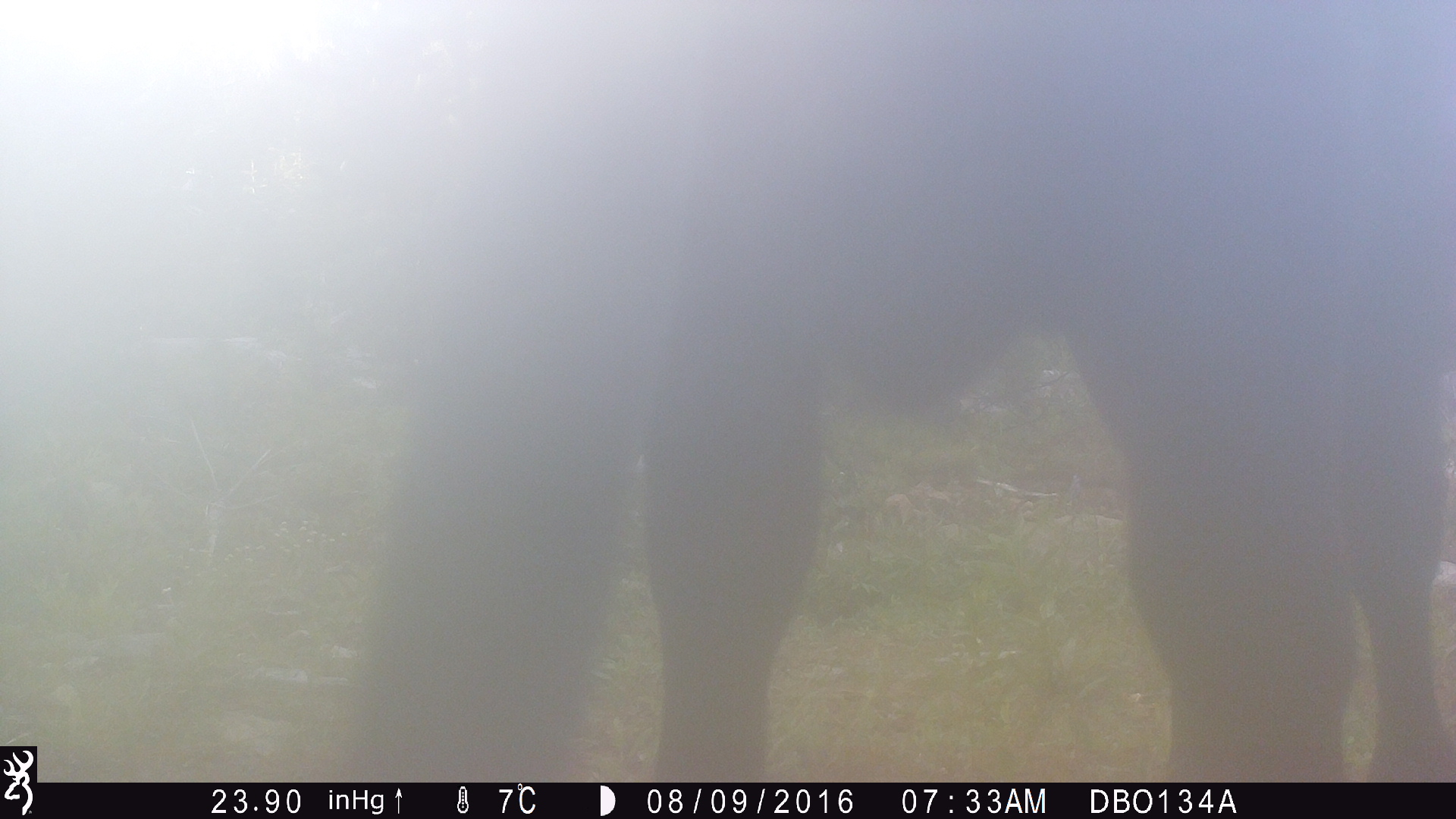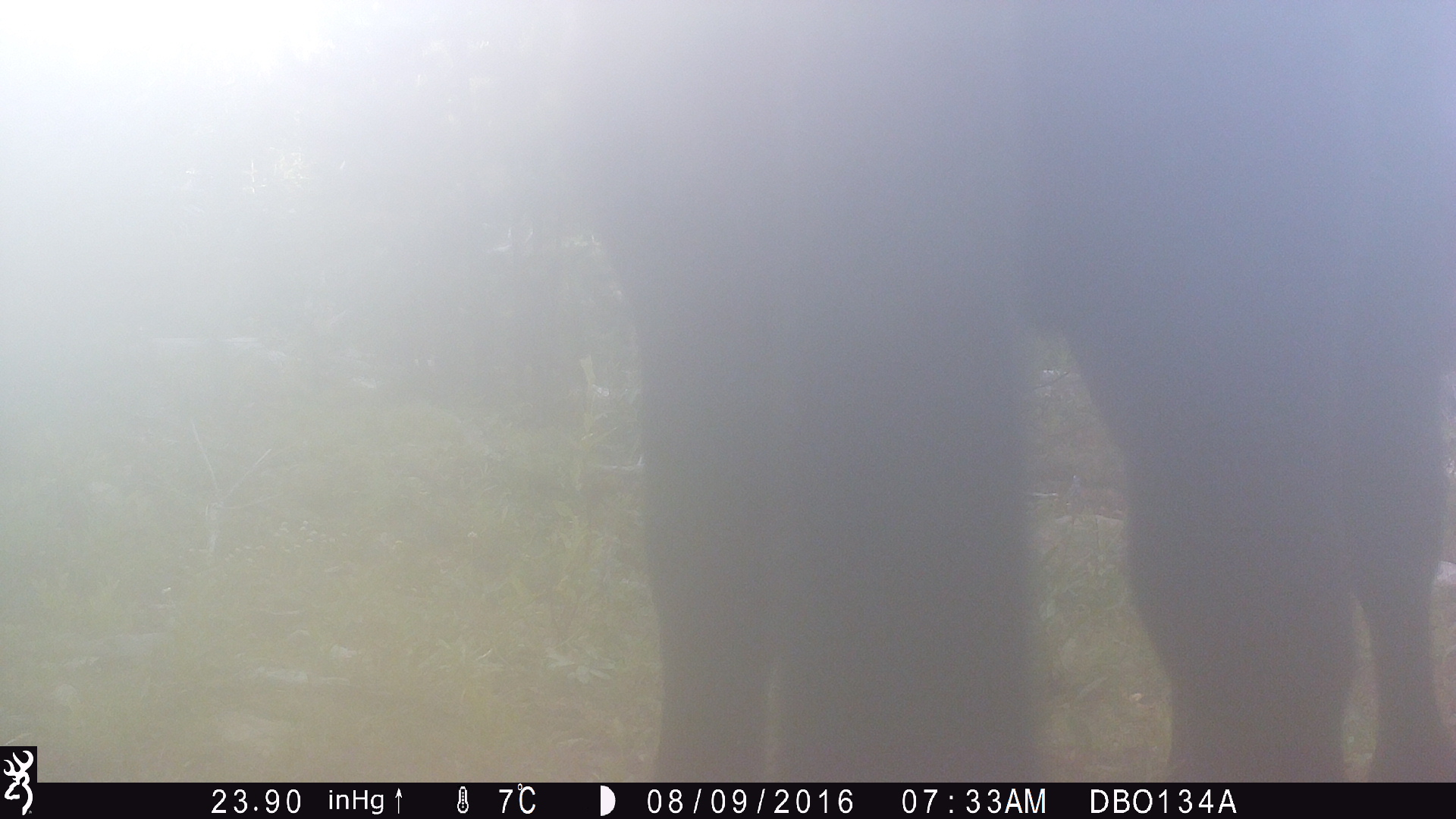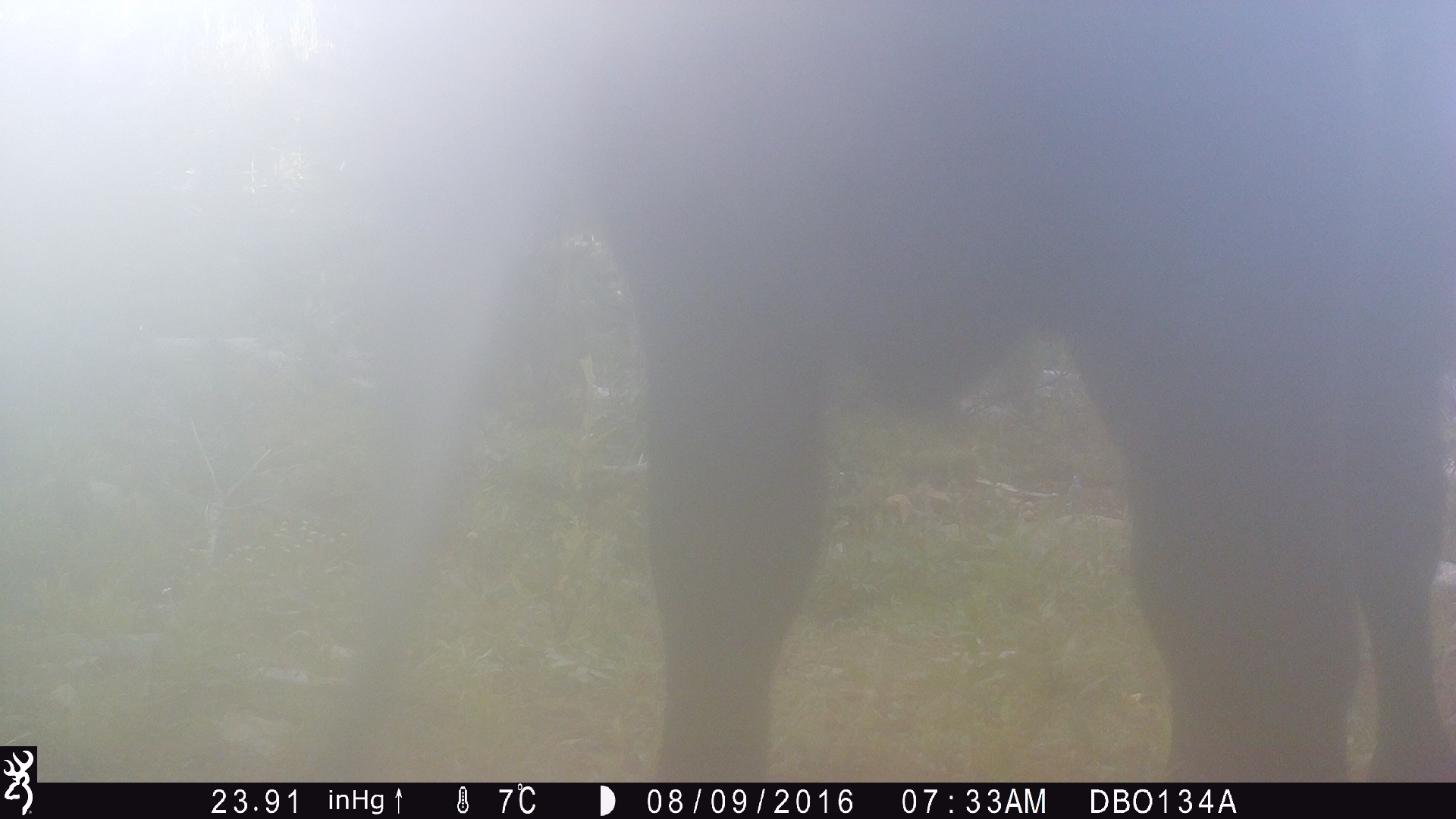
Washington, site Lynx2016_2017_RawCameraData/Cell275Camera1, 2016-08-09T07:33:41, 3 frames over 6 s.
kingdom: Animalia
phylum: Chordata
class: Mammalia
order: Artiodactyla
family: Bovidae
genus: Bos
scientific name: Bos taurus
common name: domestic cattle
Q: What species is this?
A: Domestic cattle (Bos taurus).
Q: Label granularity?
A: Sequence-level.